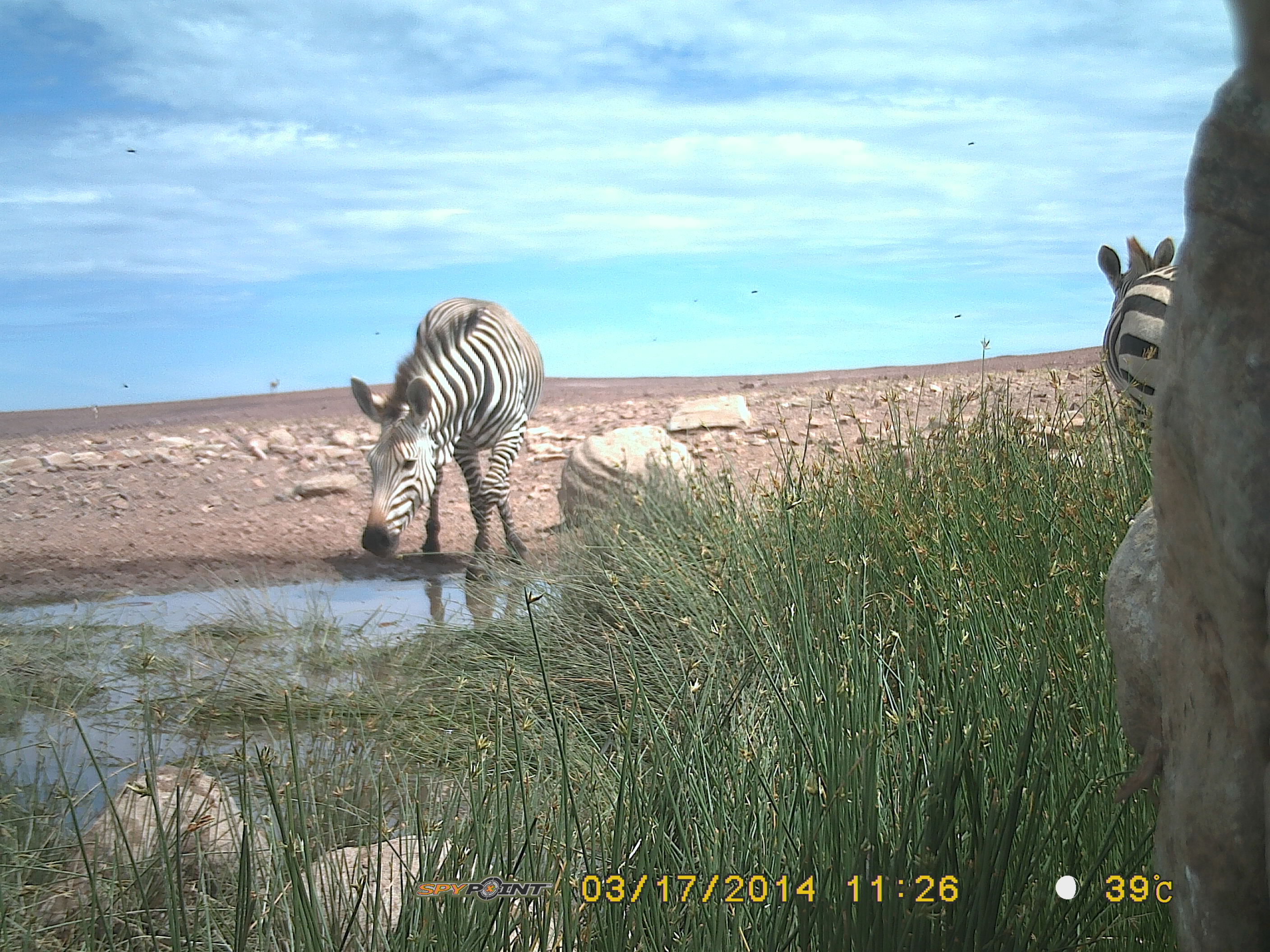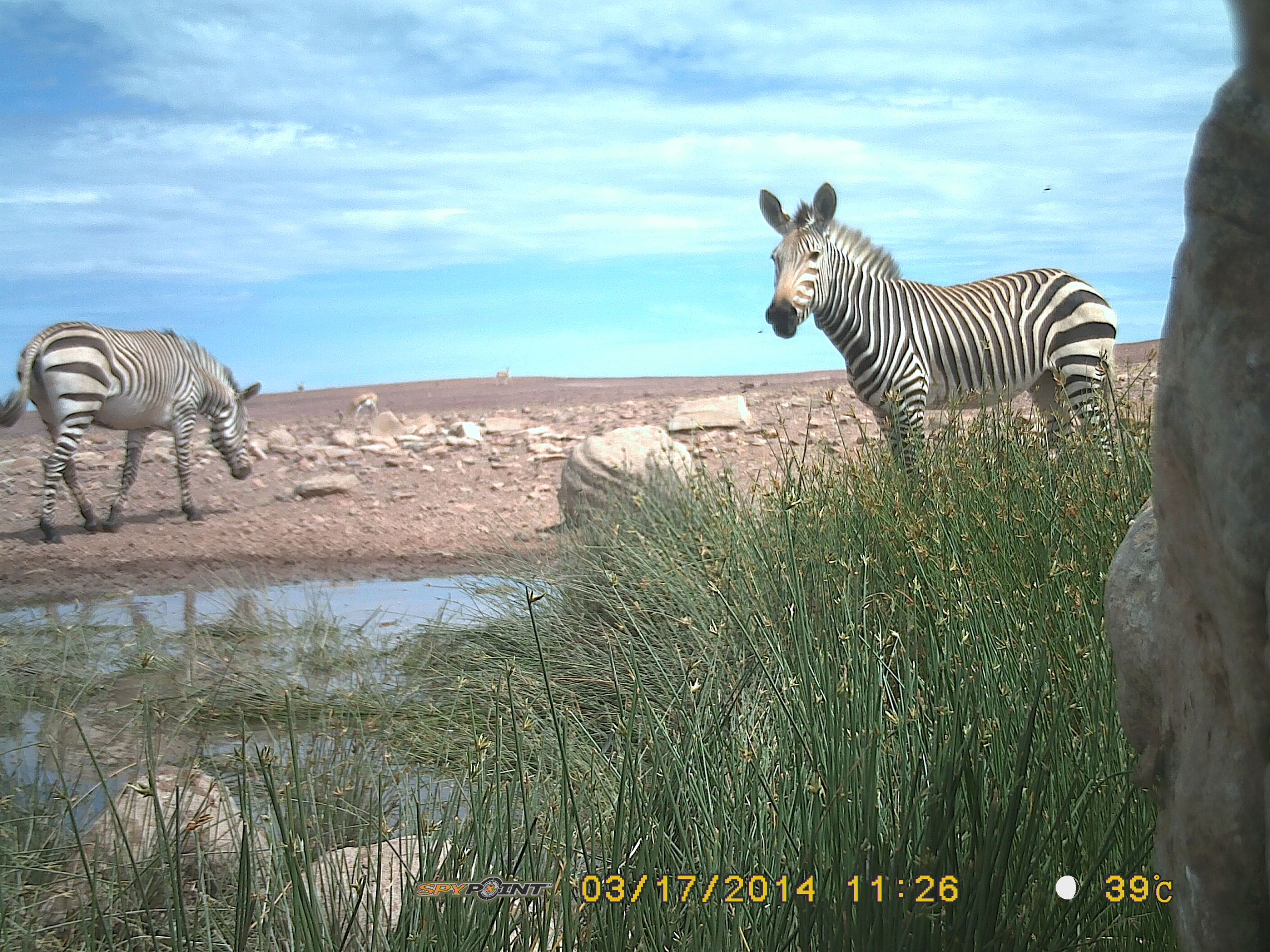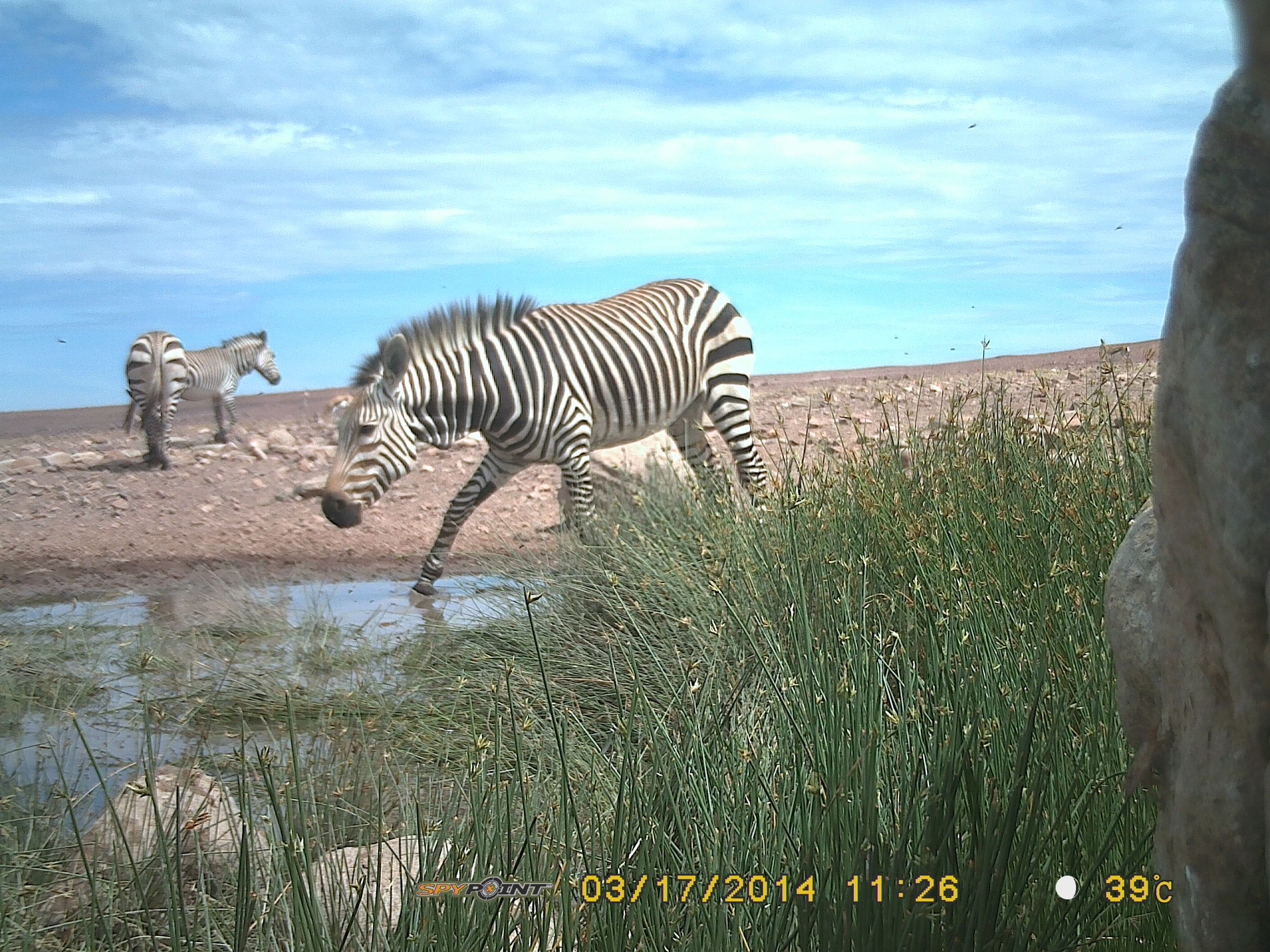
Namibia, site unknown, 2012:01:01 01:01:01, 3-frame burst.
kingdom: Animalia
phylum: Chordata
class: Mammalia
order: Perissodactyla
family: Equidae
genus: Equus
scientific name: Equus zebra hartmannae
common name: hartmann's mountain zebra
Equus zebra hartmannae (hartmann's mountain zebra).